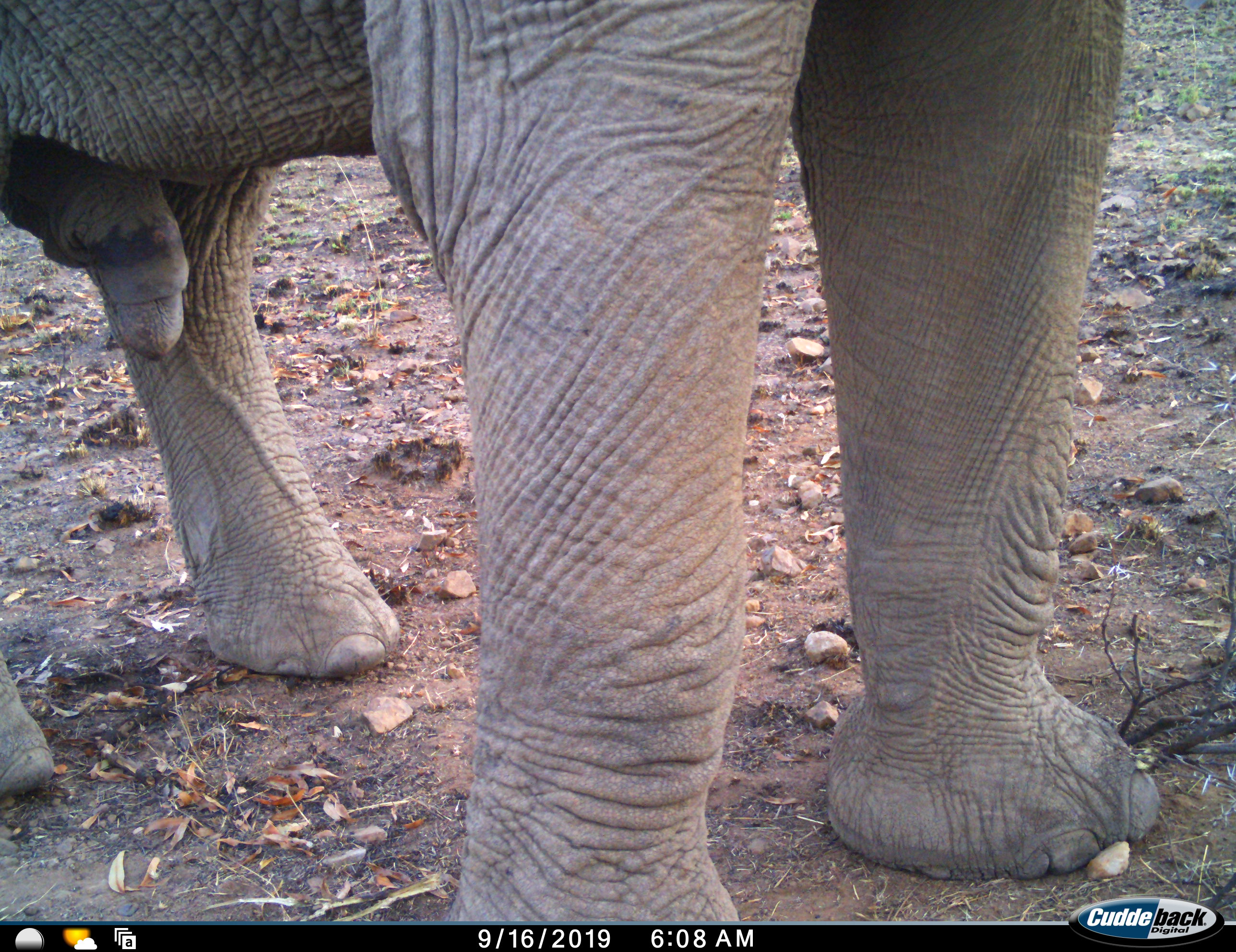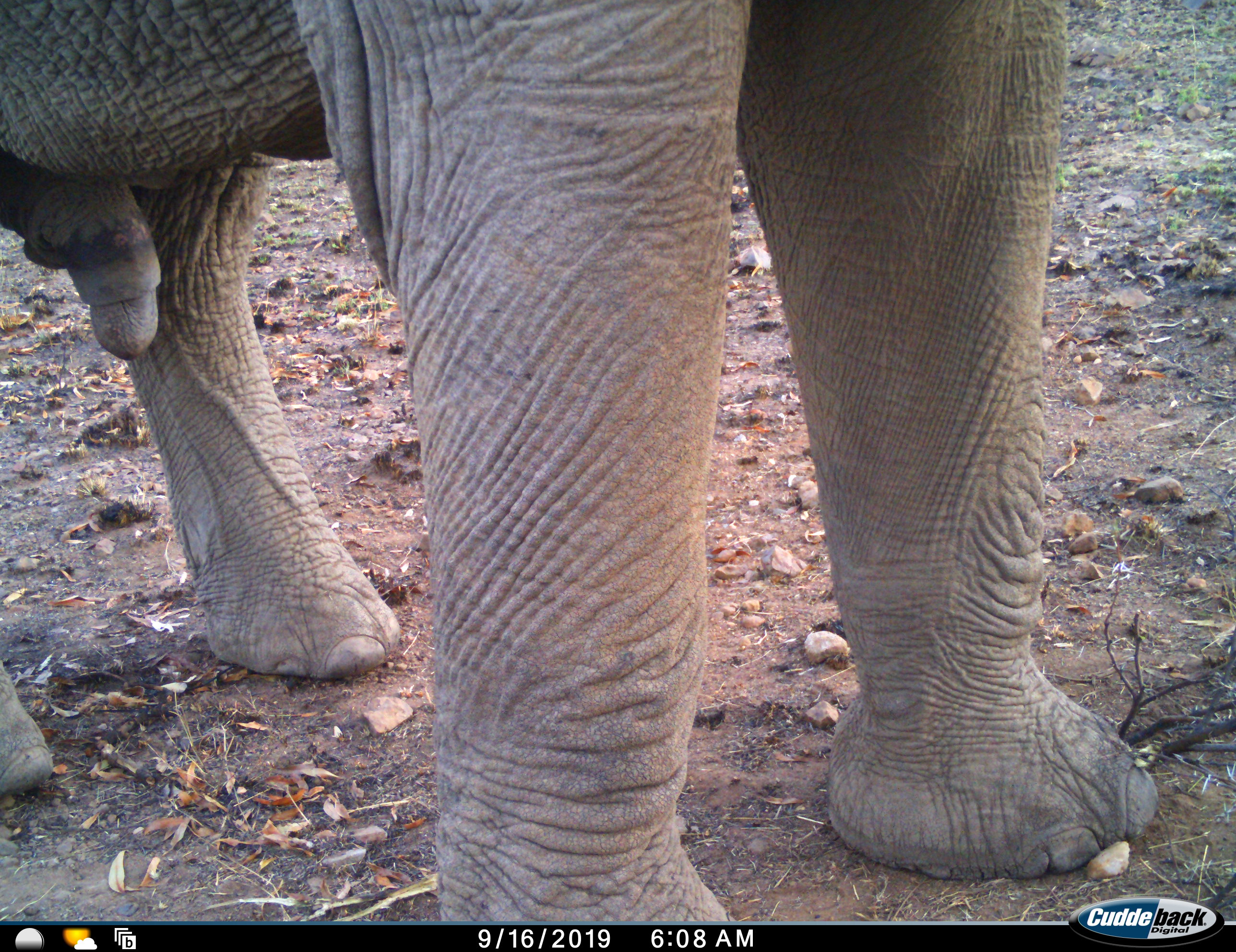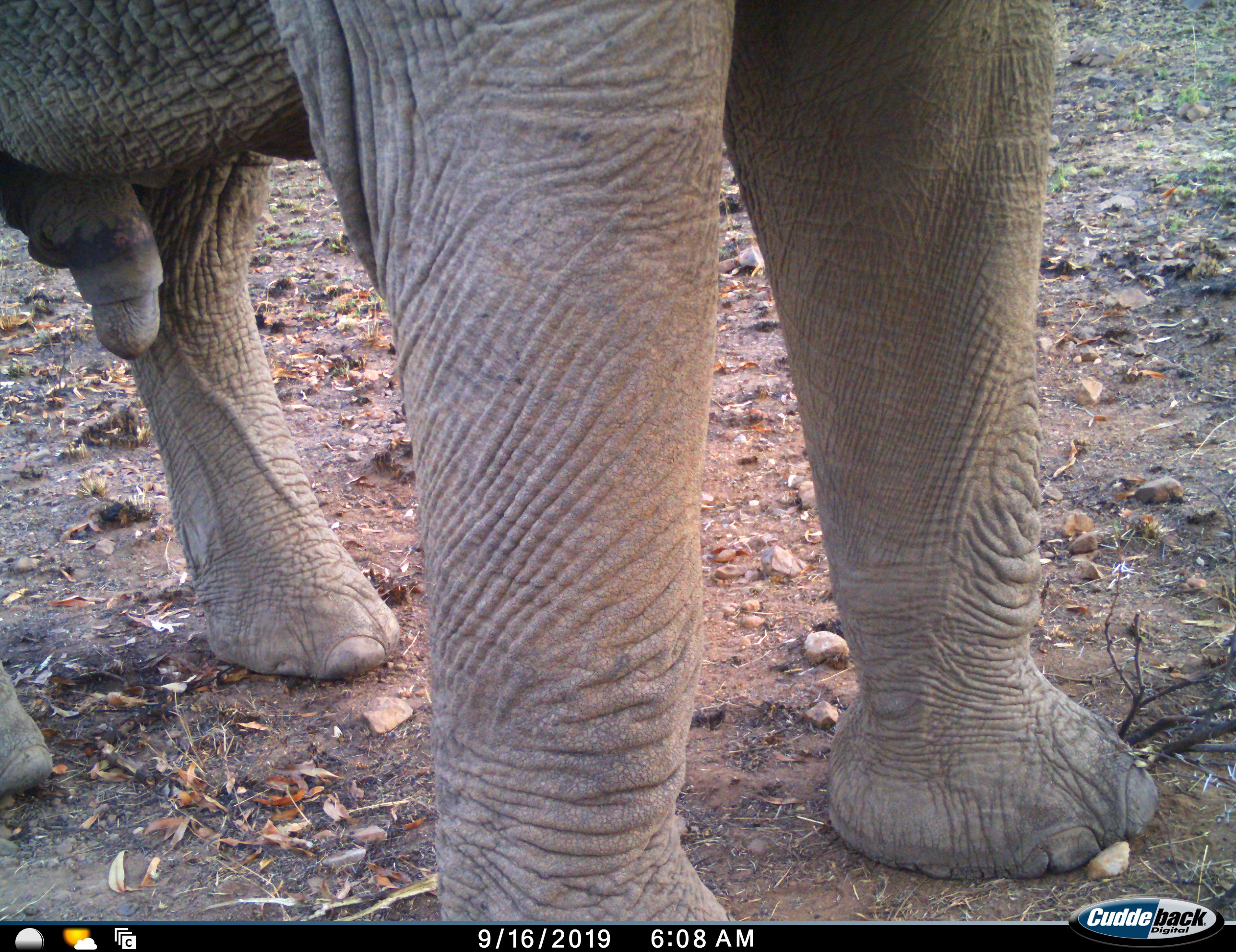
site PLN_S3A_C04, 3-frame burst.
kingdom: Animalia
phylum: Chordata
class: Mammalia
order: Proboscidea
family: Elephantidae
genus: Loxodonta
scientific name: Loxodonta africana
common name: african bush elephant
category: elephant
Elephant (african bush elephant) (Loxodonta africana), count 1. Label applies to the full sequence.